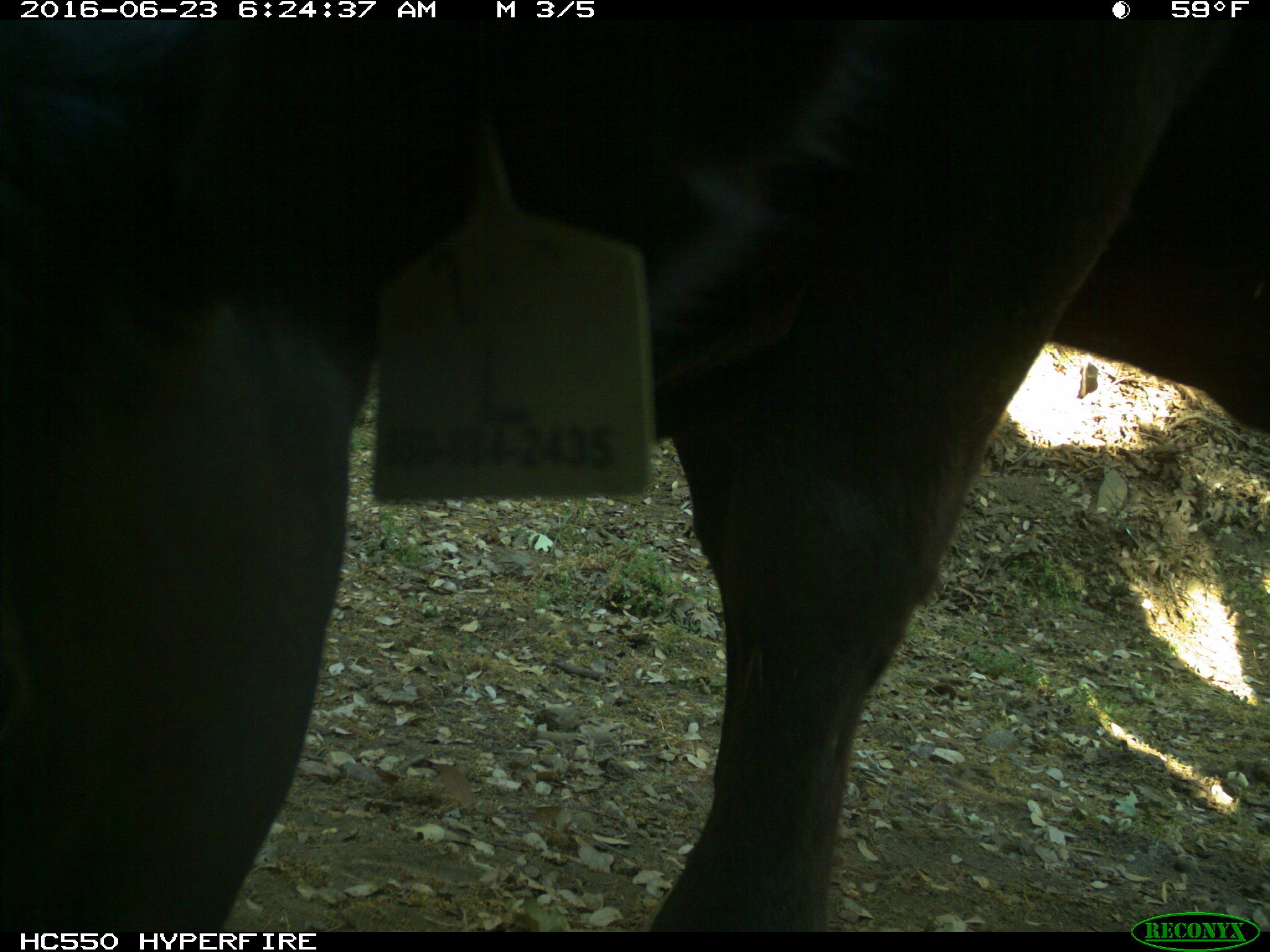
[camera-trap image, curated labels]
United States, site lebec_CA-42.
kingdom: Animalia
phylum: Chordata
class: Mammalia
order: Artiodactyla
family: Bovidae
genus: Bos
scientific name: Bos taurus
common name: domestic cow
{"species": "Bos taurus (domestic cow)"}